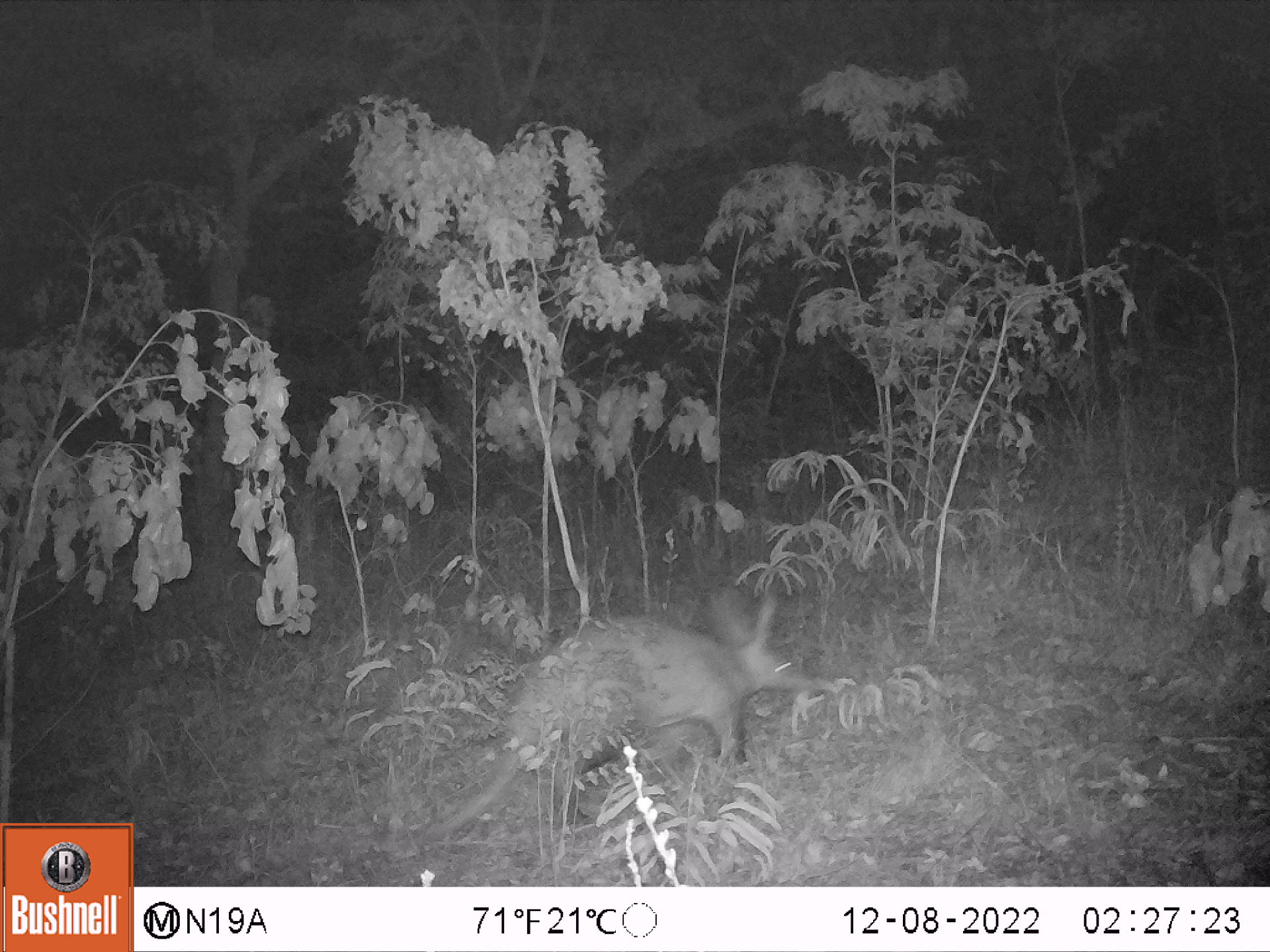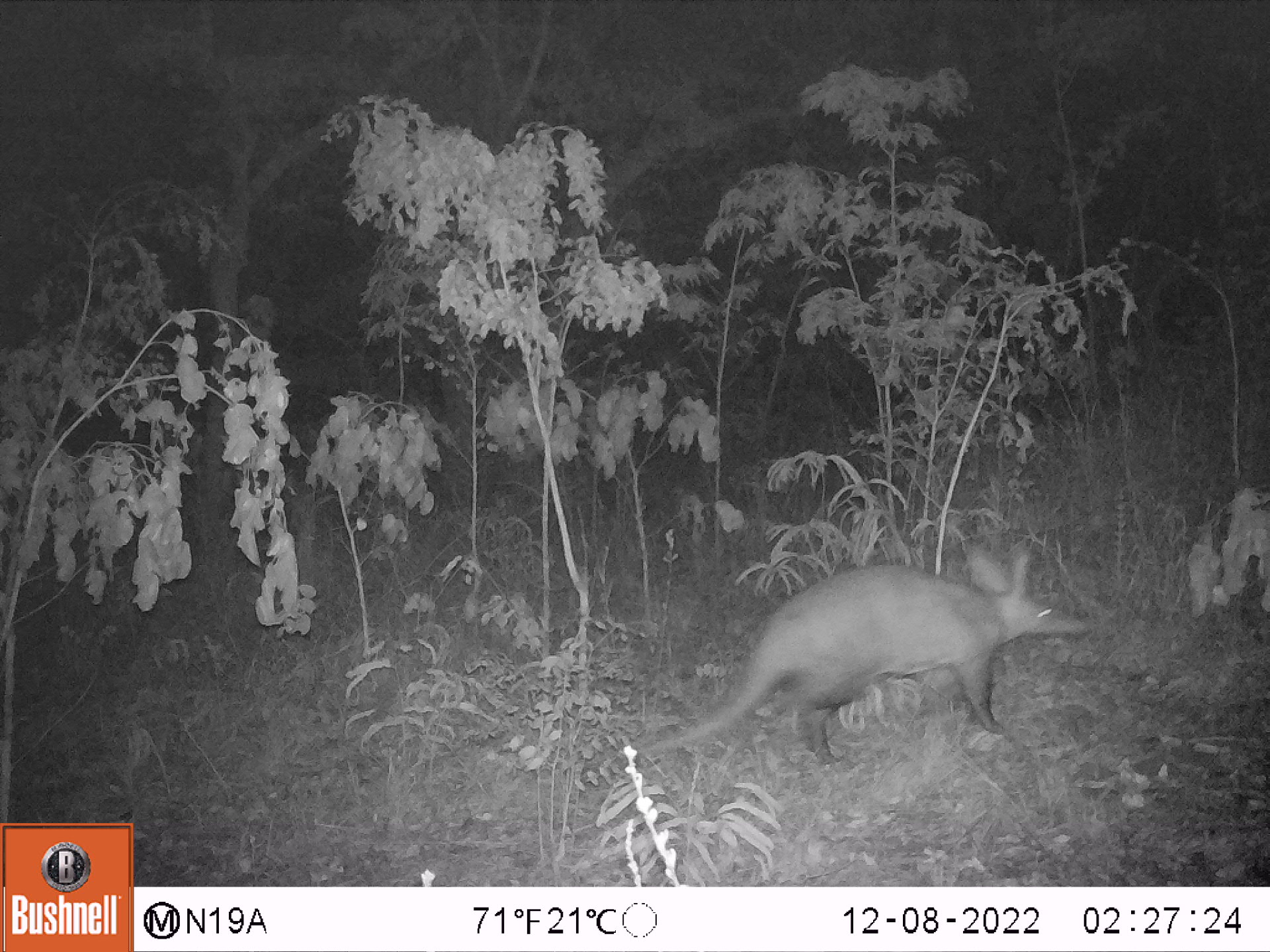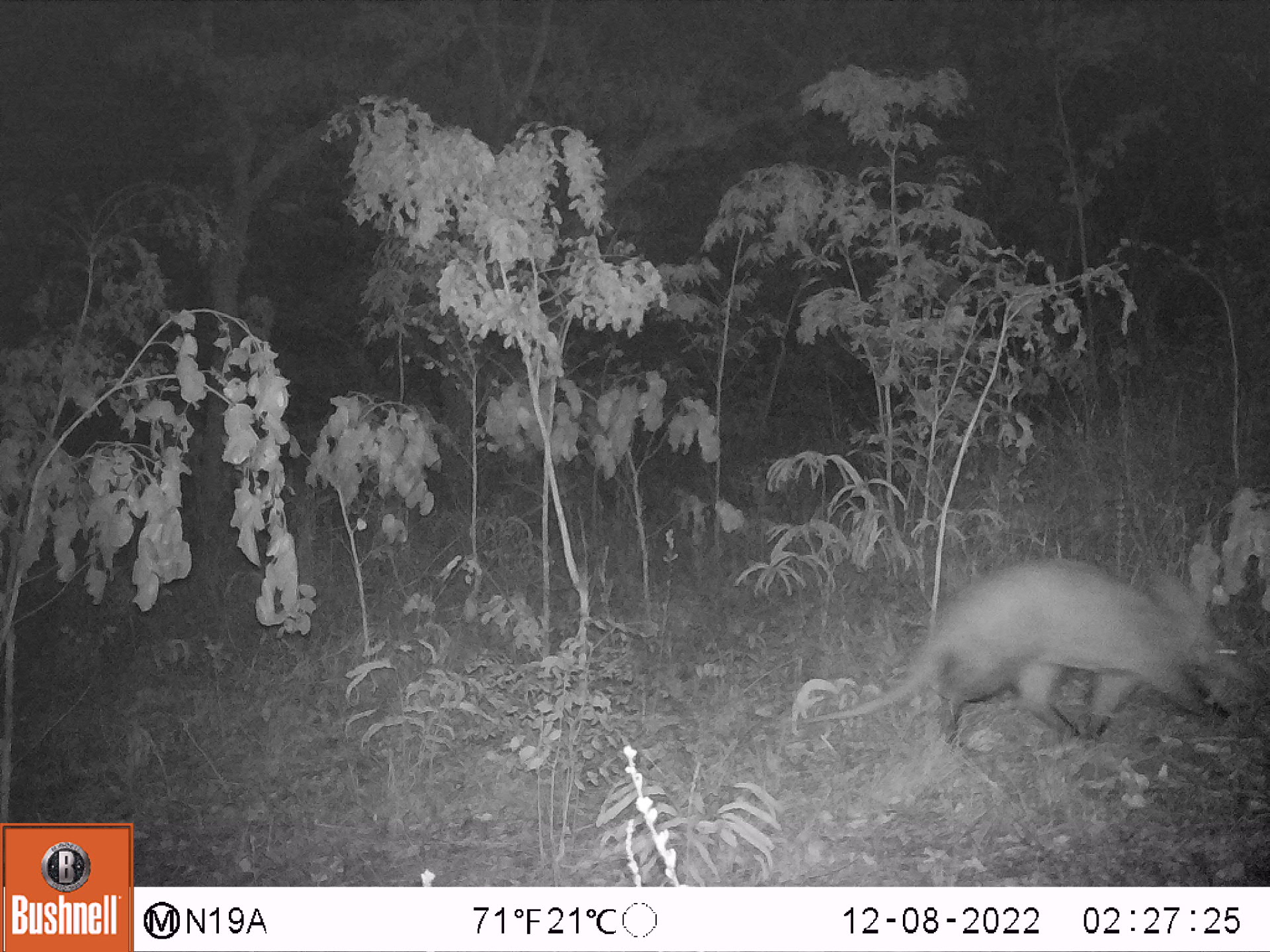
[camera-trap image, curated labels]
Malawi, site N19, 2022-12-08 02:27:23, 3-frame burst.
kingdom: Animalia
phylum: Chordata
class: Mammalia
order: Tubulidentata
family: Orycteropodidae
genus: Orycteropus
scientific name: Orycteropus afer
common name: aardvark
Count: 1.